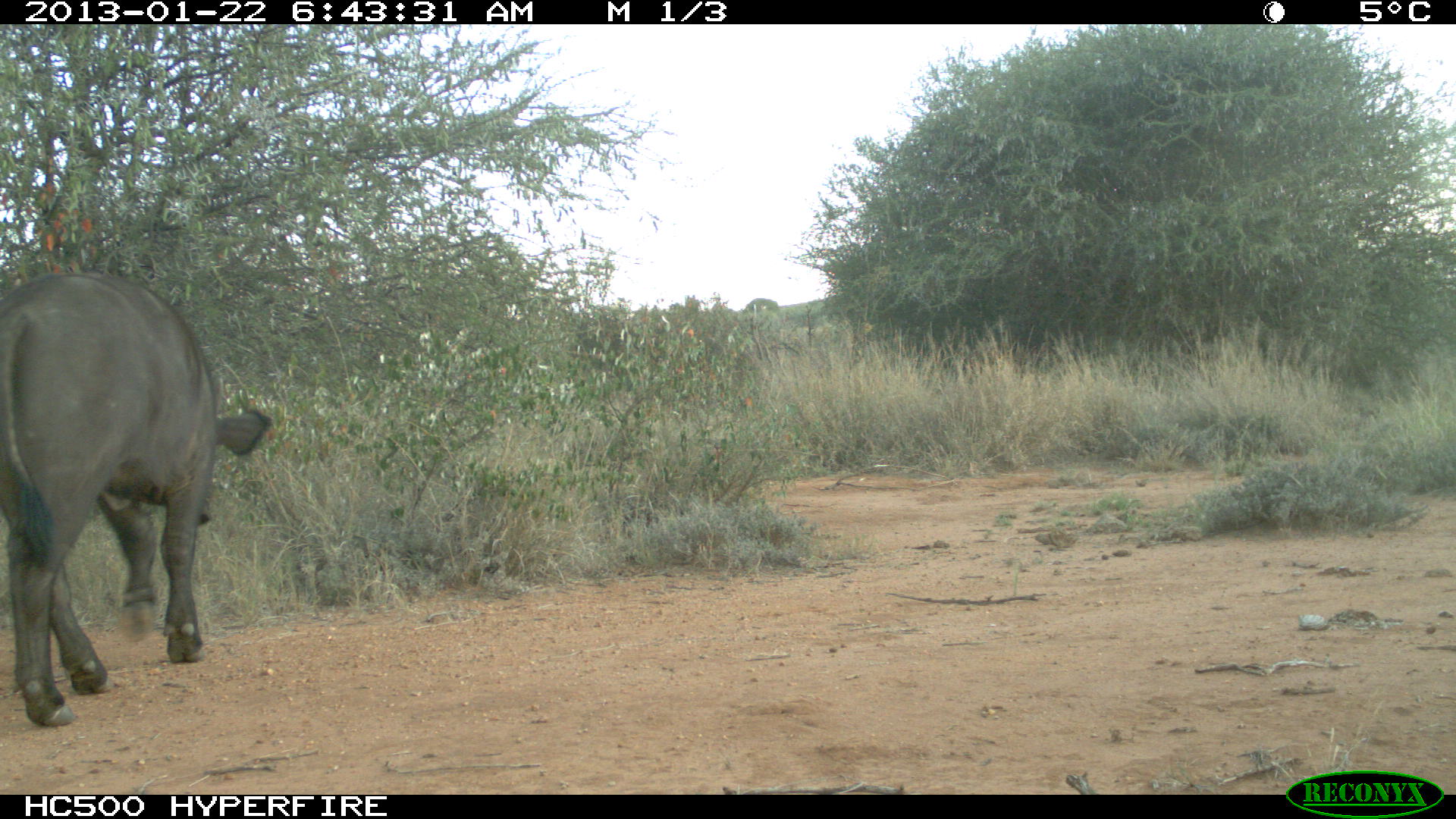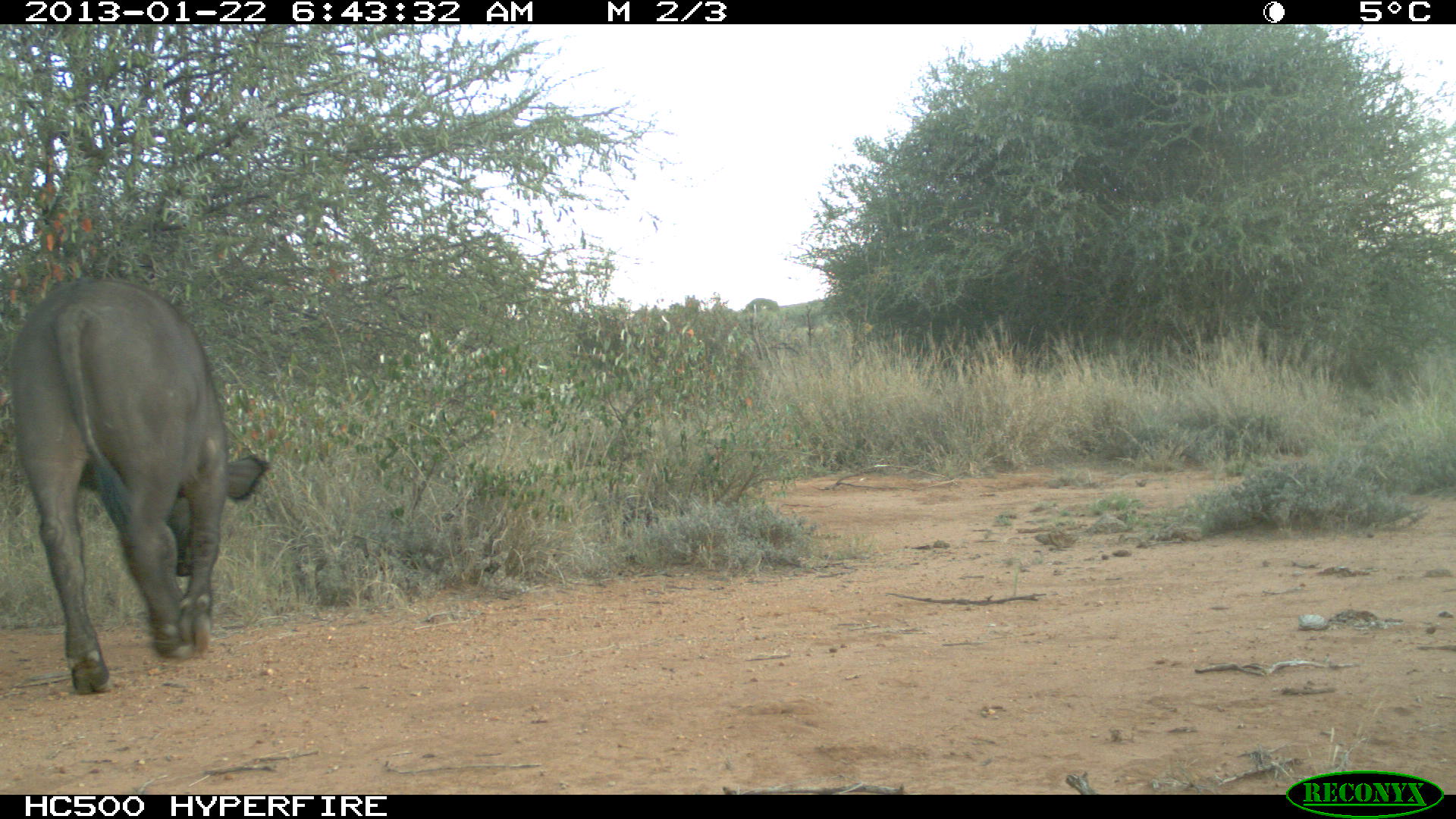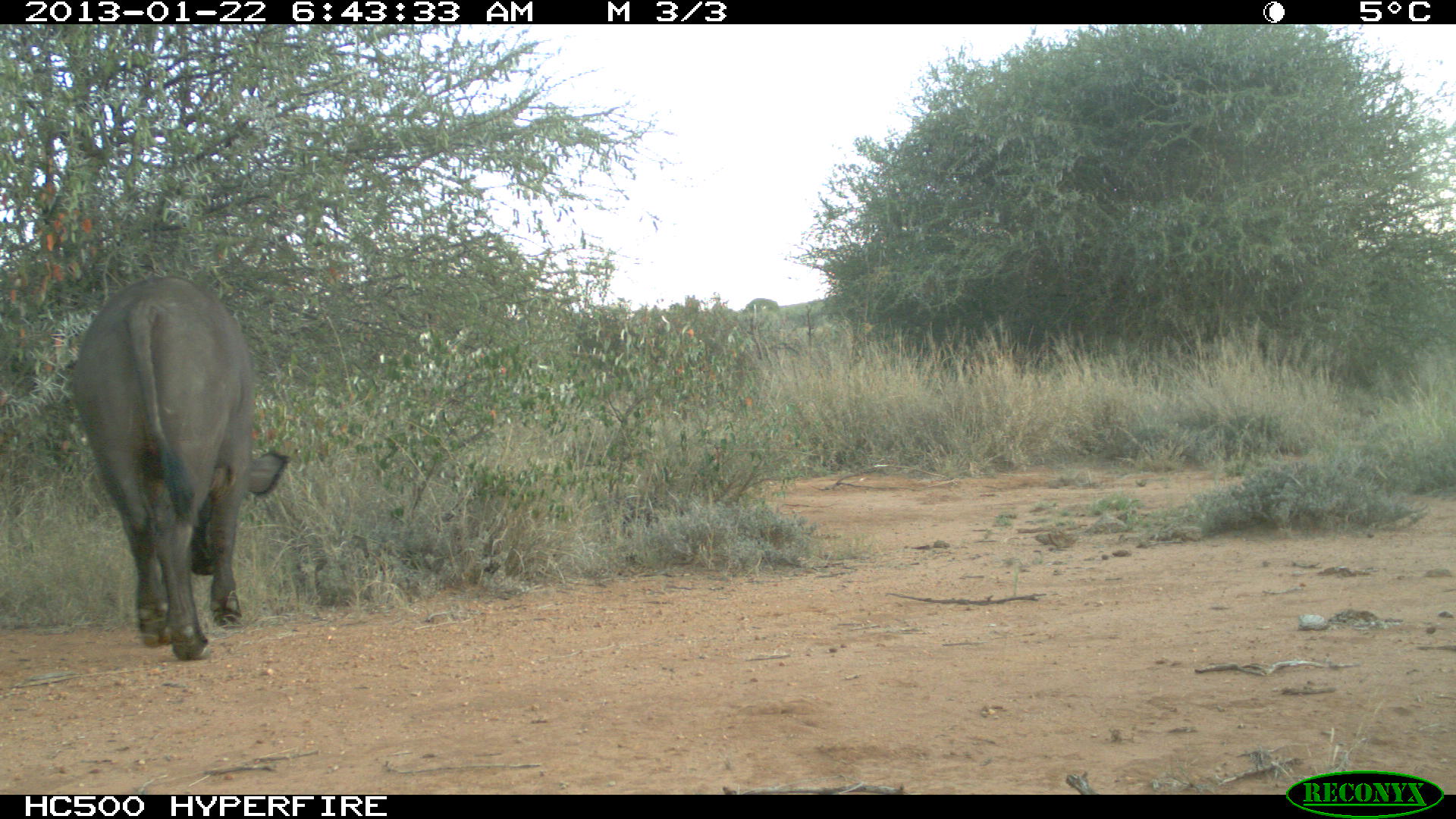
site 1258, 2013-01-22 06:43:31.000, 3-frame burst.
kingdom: Animalia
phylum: Chordata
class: Mammalia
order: Artiodactyla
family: Bovidae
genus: Syncerus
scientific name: Syncerus caffer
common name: african buffalo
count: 1